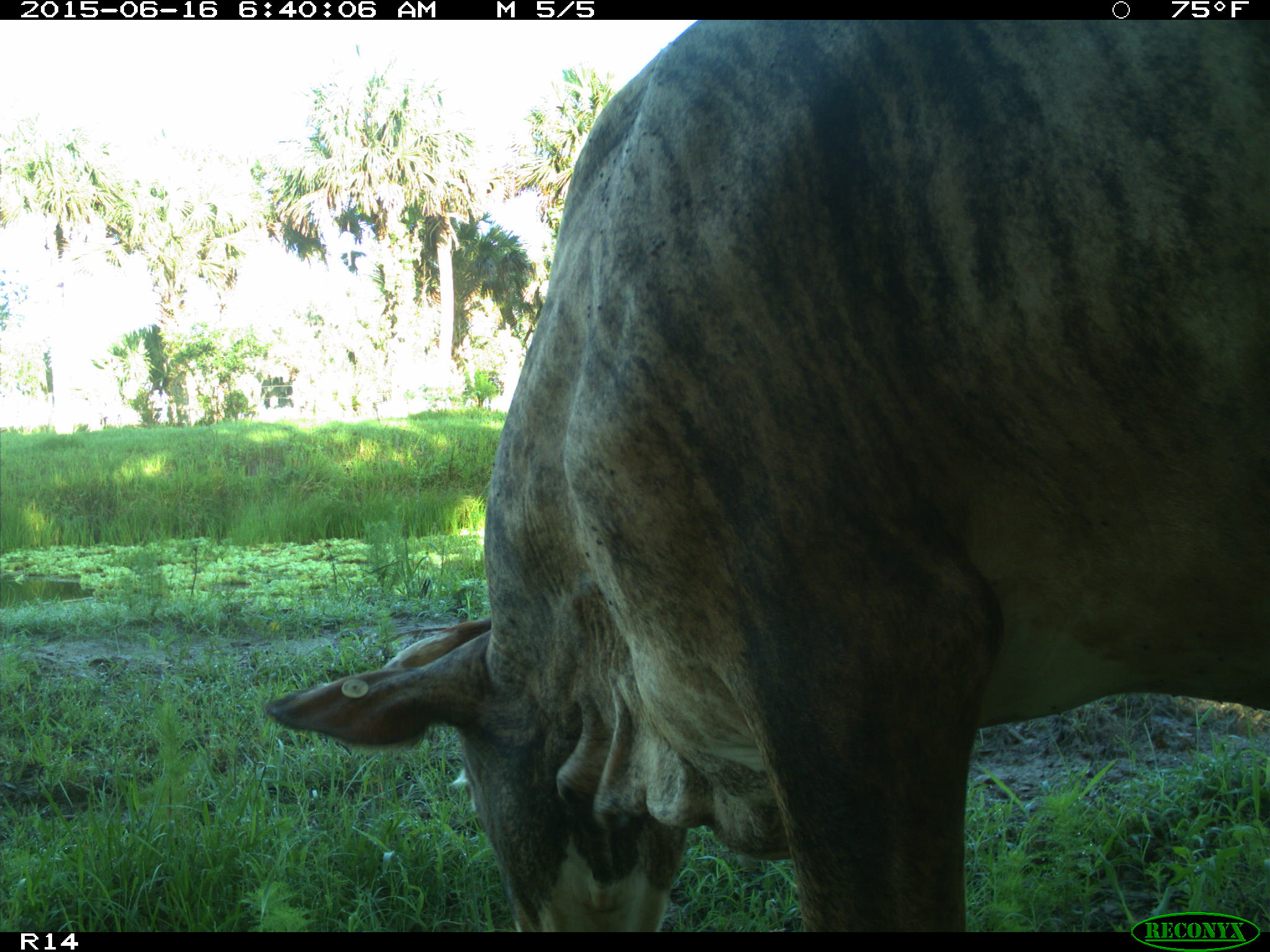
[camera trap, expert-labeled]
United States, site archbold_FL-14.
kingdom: Animalia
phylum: Chordata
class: Mammalia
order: Artiodactyla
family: Bovidae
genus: Bos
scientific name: Bos taurus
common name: domestic cow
Bos taurus (domestic cow).